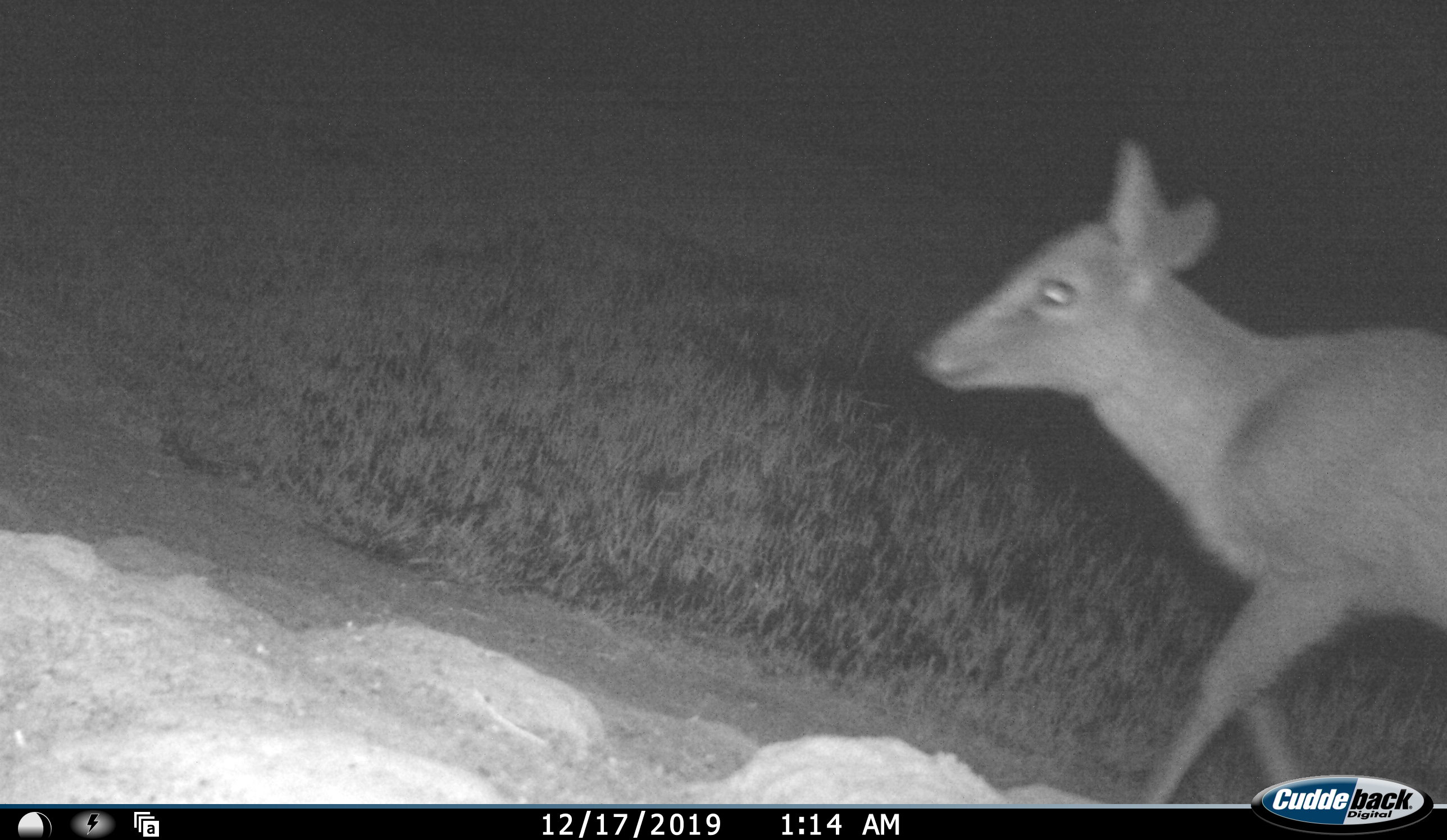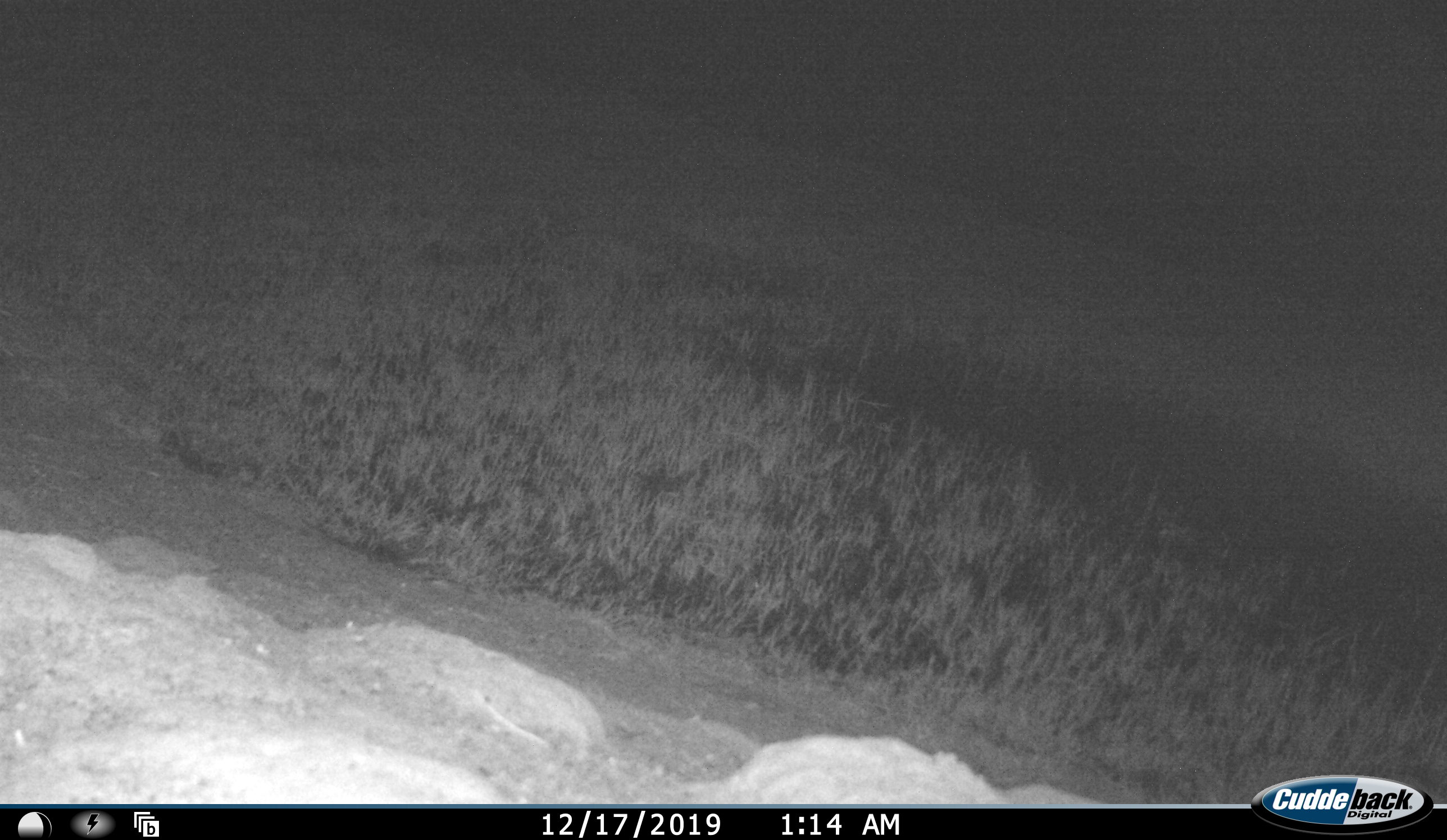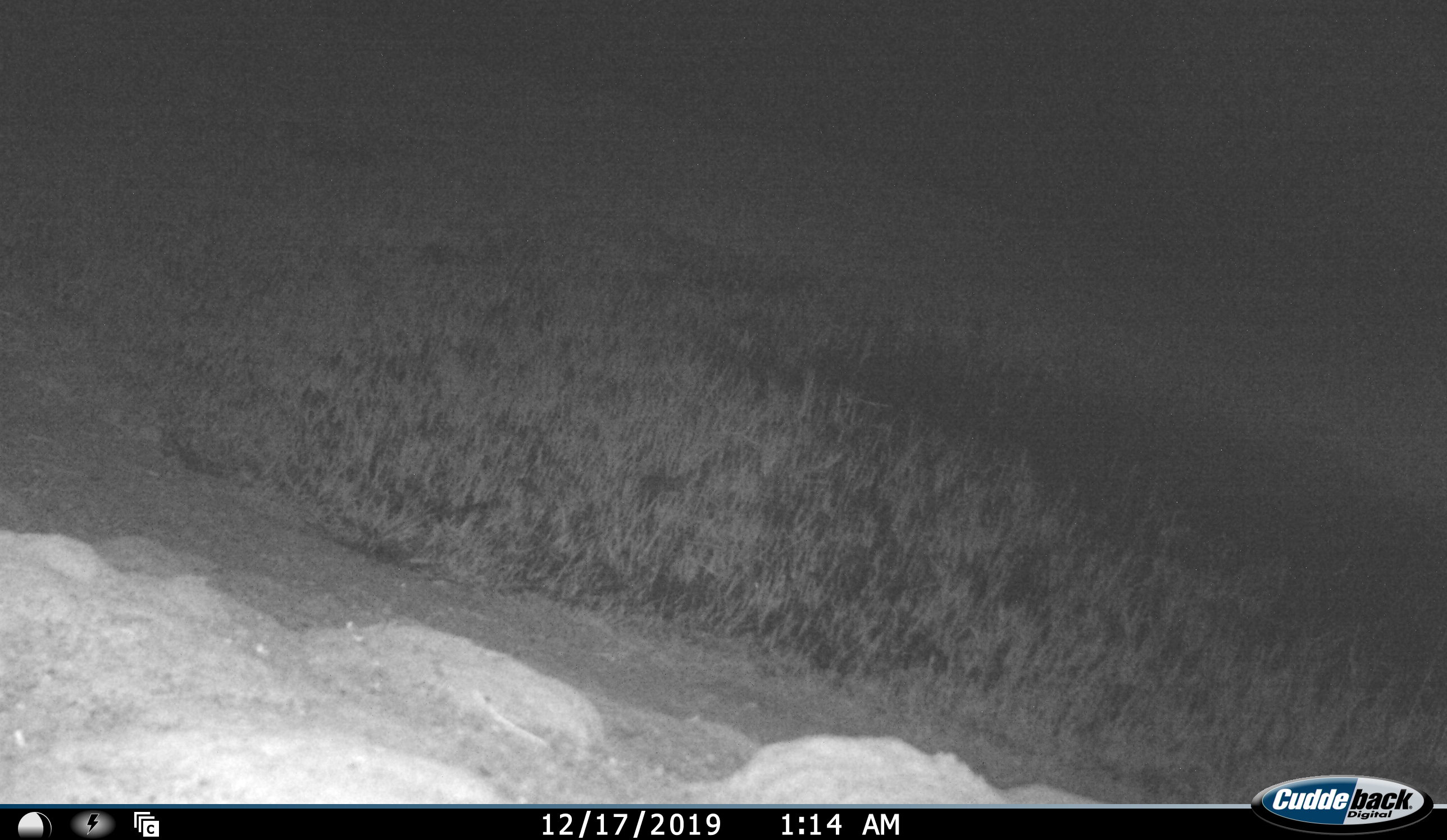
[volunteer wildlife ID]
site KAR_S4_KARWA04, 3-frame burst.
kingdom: Animalia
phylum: Chordata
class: Mammalia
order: Artiodactyla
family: Bovidae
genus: Sylvicapra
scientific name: Sylvicapra grimmia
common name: common duiker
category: duikercommongrey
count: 1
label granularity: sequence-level